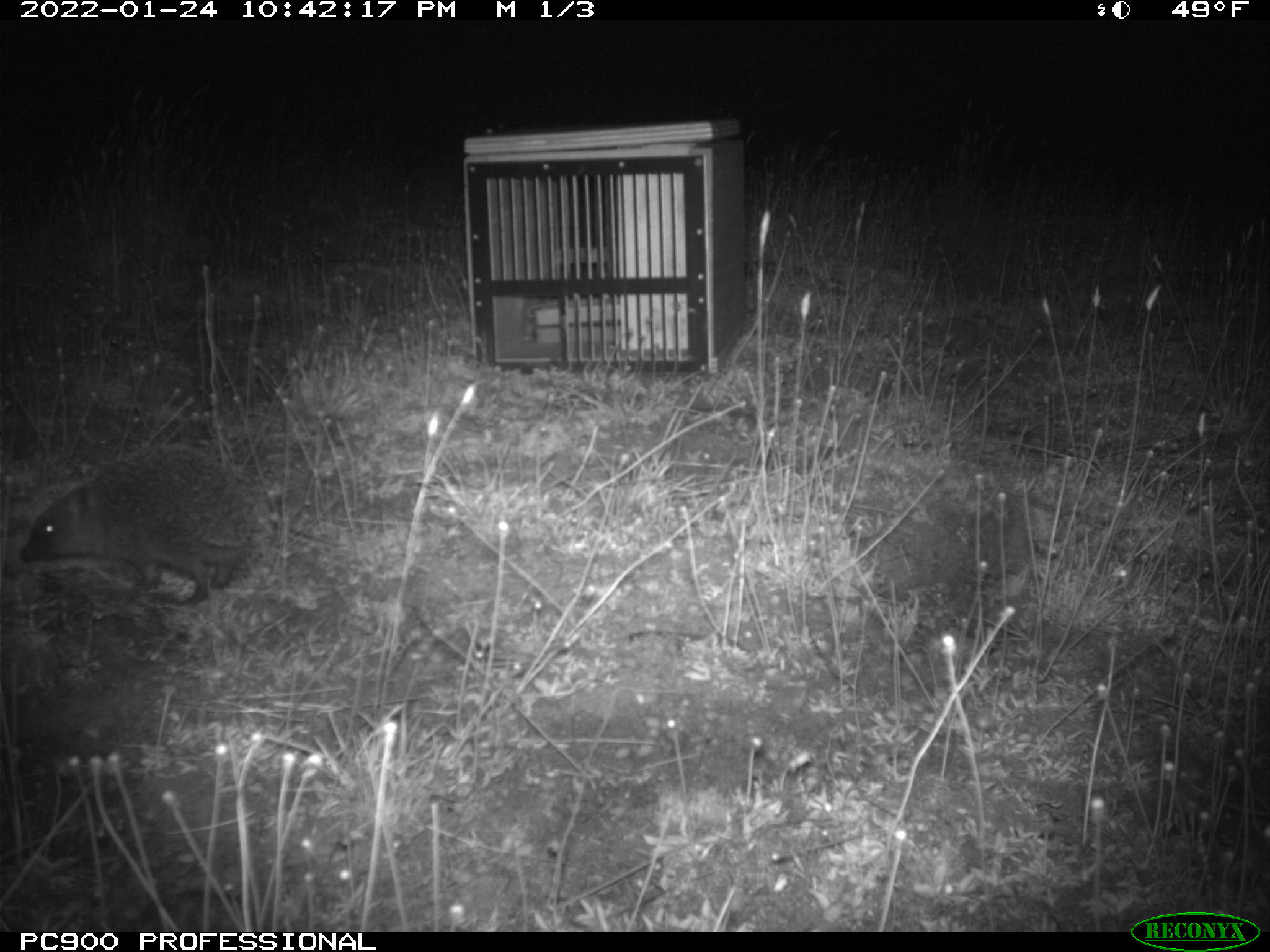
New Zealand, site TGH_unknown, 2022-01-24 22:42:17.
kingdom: Animalia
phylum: Chordata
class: Mammalia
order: Eulipotyphla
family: Erinaceidae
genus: Erinaceus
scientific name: Erinaceus europaeus europaeus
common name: european hedgehog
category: hedgehog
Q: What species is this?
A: Hedgehog (european hedgehog) (Erinaceus europaeus europaeus).